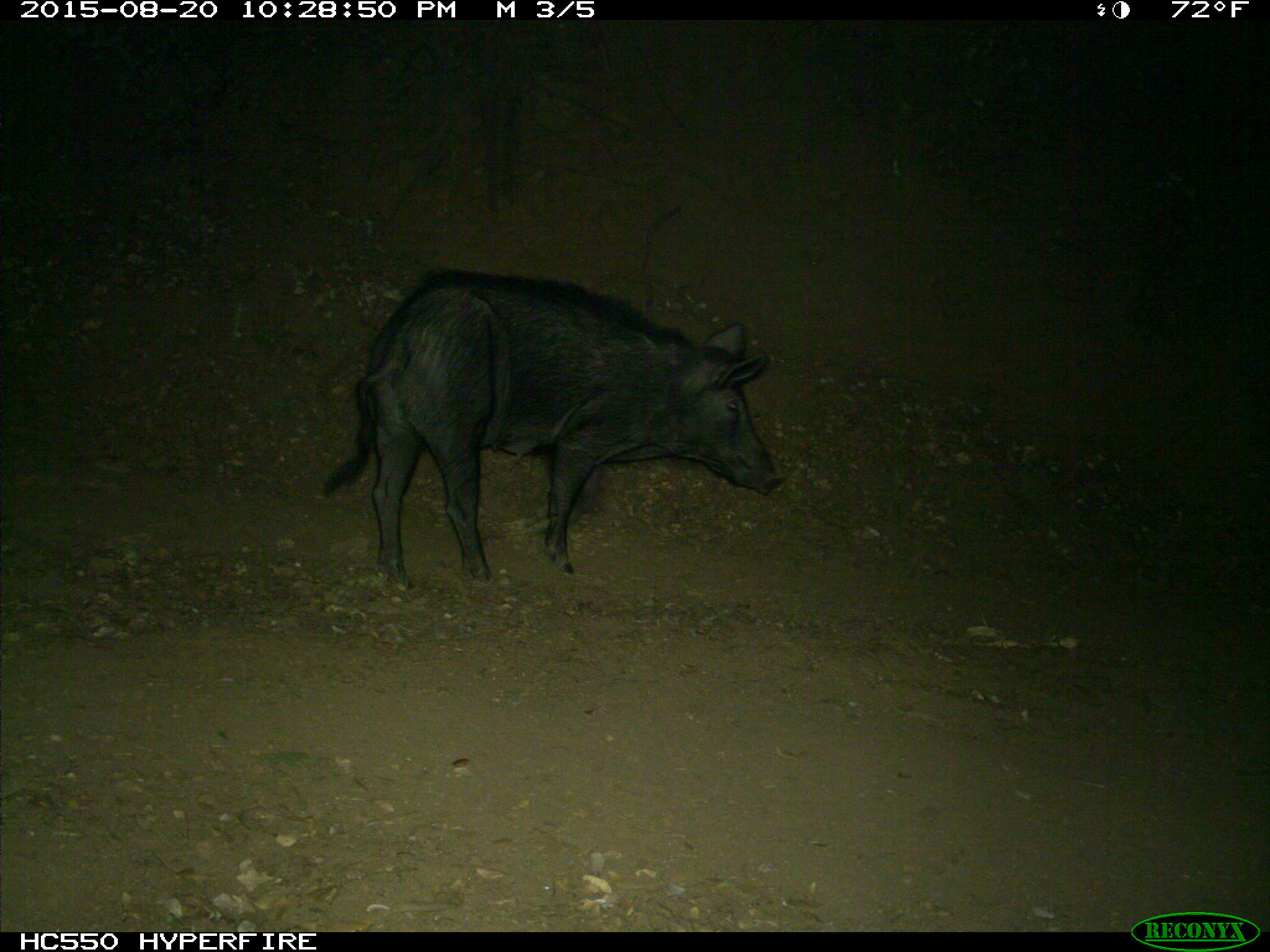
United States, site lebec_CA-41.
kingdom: Animalia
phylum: Chordata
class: Mammalia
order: Artiodactyla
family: Suidae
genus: Sus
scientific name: Sus scrofa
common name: wild boar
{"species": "Sus scrofa (wild boar)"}